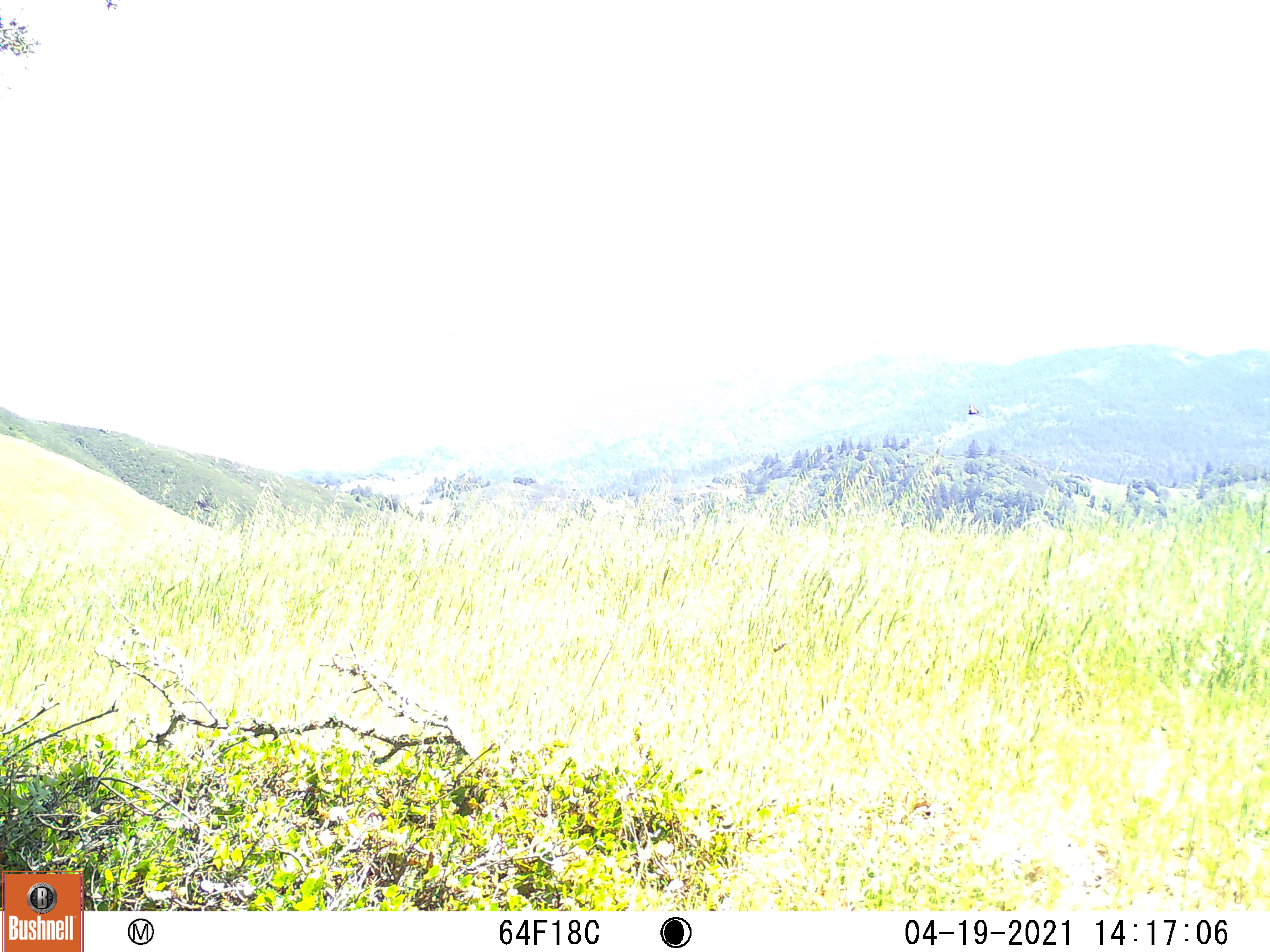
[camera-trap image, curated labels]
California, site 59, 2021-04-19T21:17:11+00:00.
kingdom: Animalia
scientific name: Animalia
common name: invertebrate